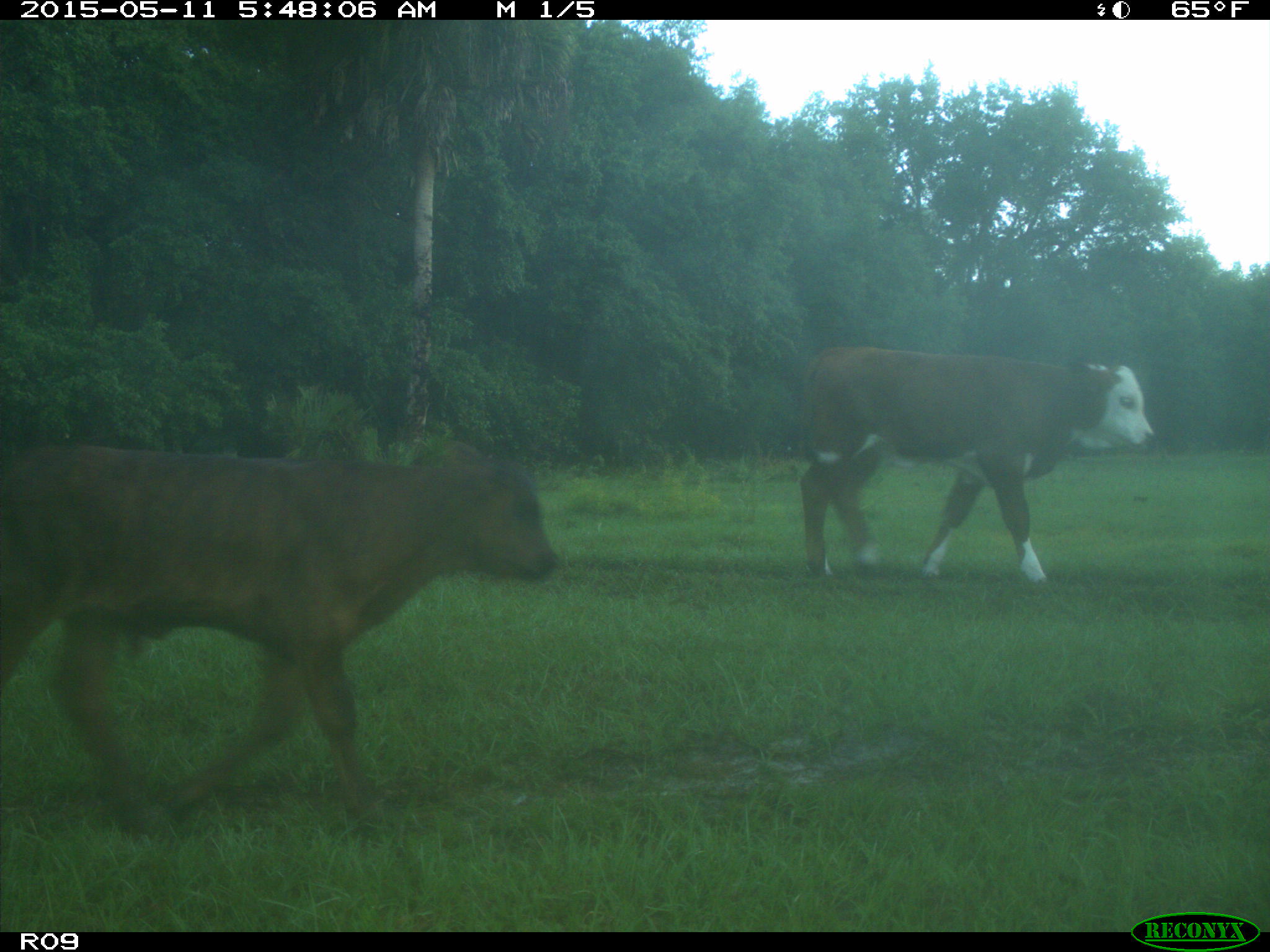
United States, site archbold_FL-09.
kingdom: Animalia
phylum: Chordata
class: Mammalia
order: Artiodactyla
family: Bovidae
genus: Bos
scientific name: Bos taurus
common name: domestic cow